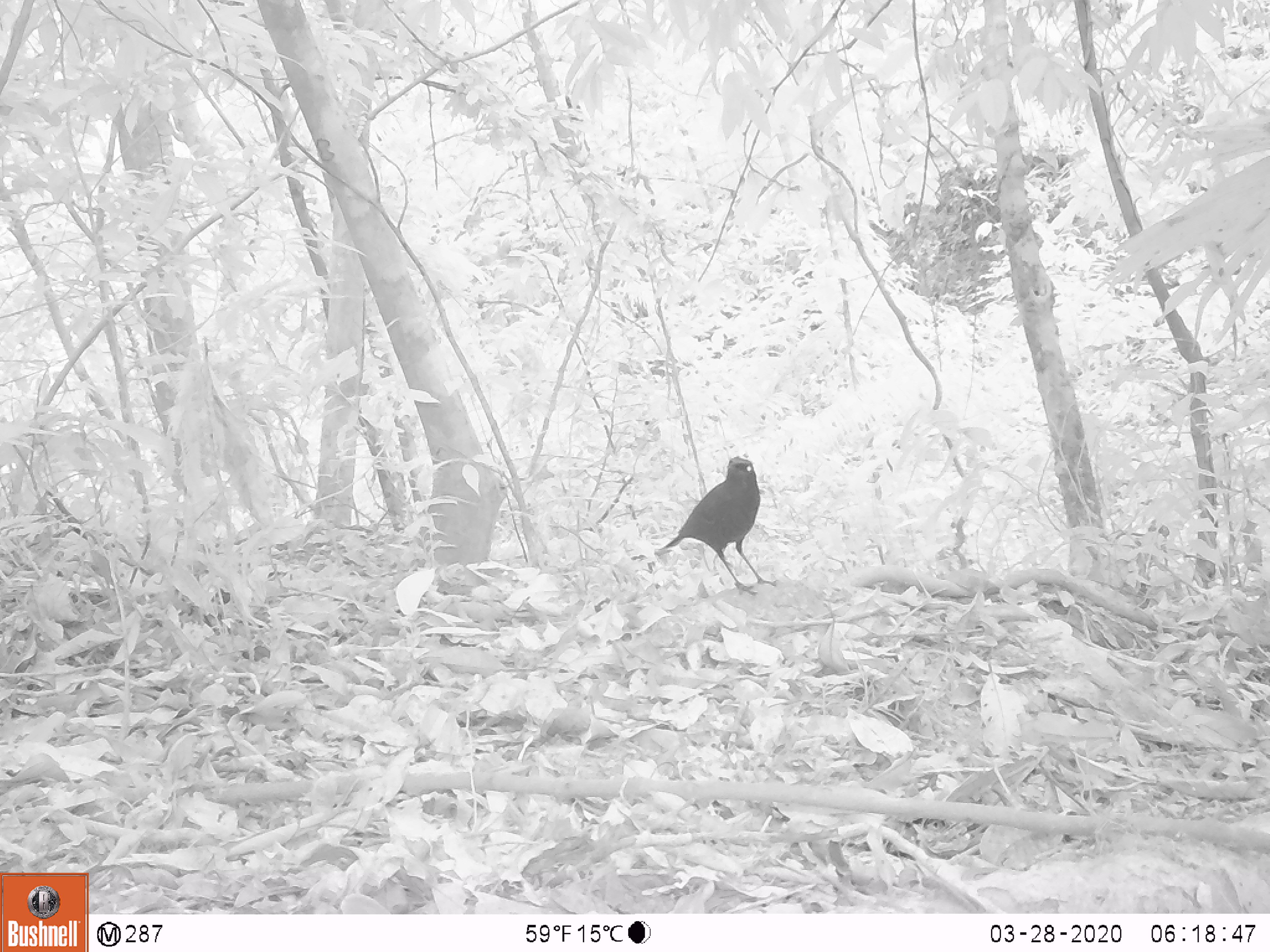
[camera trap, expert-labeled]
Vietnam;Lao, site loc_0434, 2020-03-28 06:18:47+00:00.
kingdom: Animalia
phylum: Chordata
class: Aves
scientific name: Aves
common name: bird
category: unidentified bird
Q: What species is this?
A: Unidentified bird (bird) (Aves).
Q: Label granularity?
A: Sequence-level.